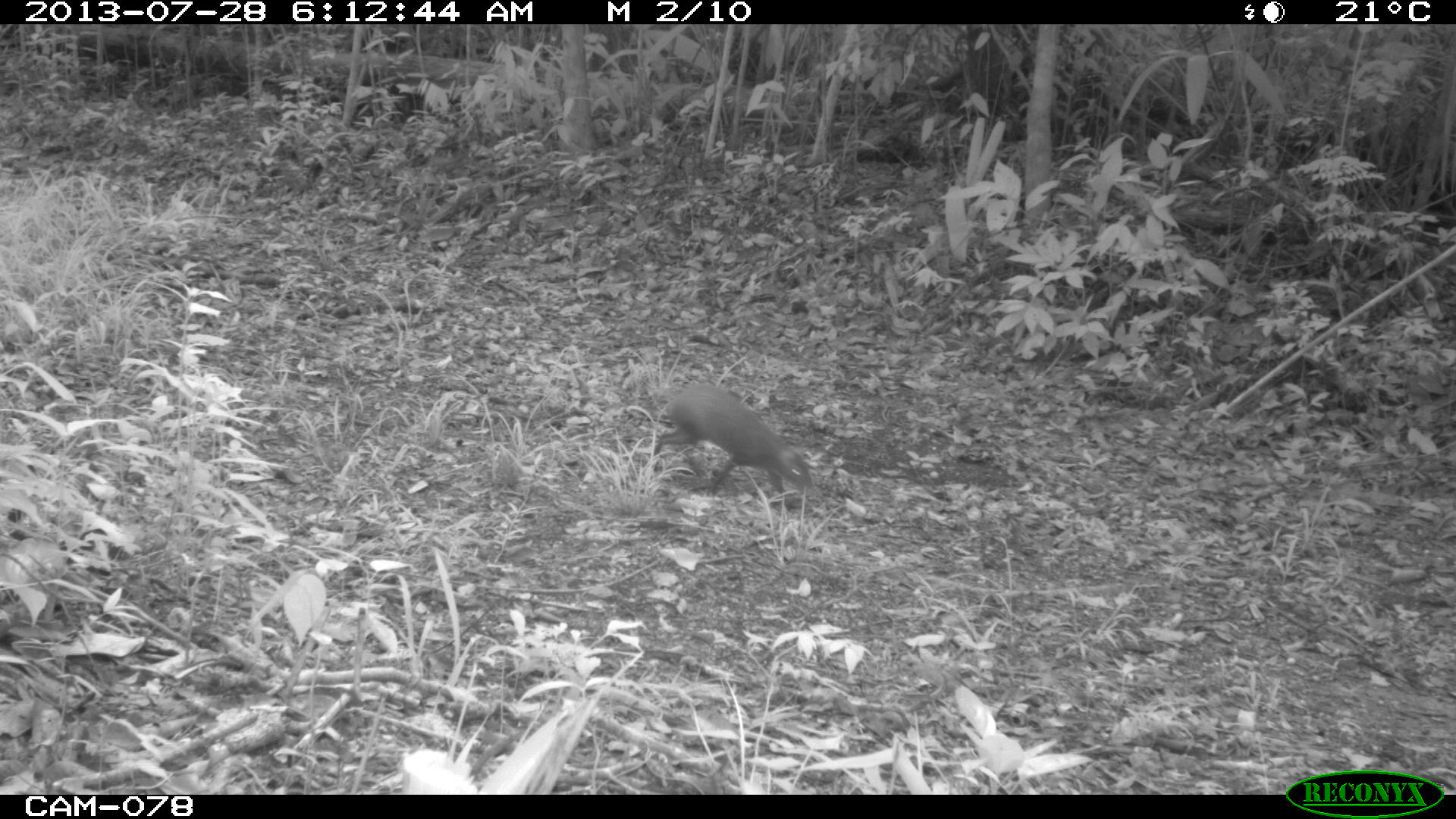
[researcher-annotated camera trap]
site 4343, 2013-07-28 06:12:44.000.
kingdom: Animalia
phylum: Chordata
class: Mammalia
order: Rodentia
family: Dasyproctidae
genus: Dasyprocta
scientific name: Dasyprocta punctata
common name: central american agouti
Dasyprocta punctata (central american agouti), count 1.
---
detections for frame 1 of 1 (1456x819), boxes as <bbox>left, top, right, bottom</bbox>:
dasyprocta punctata: <bbox>647, 384, 812, 508</bbox>